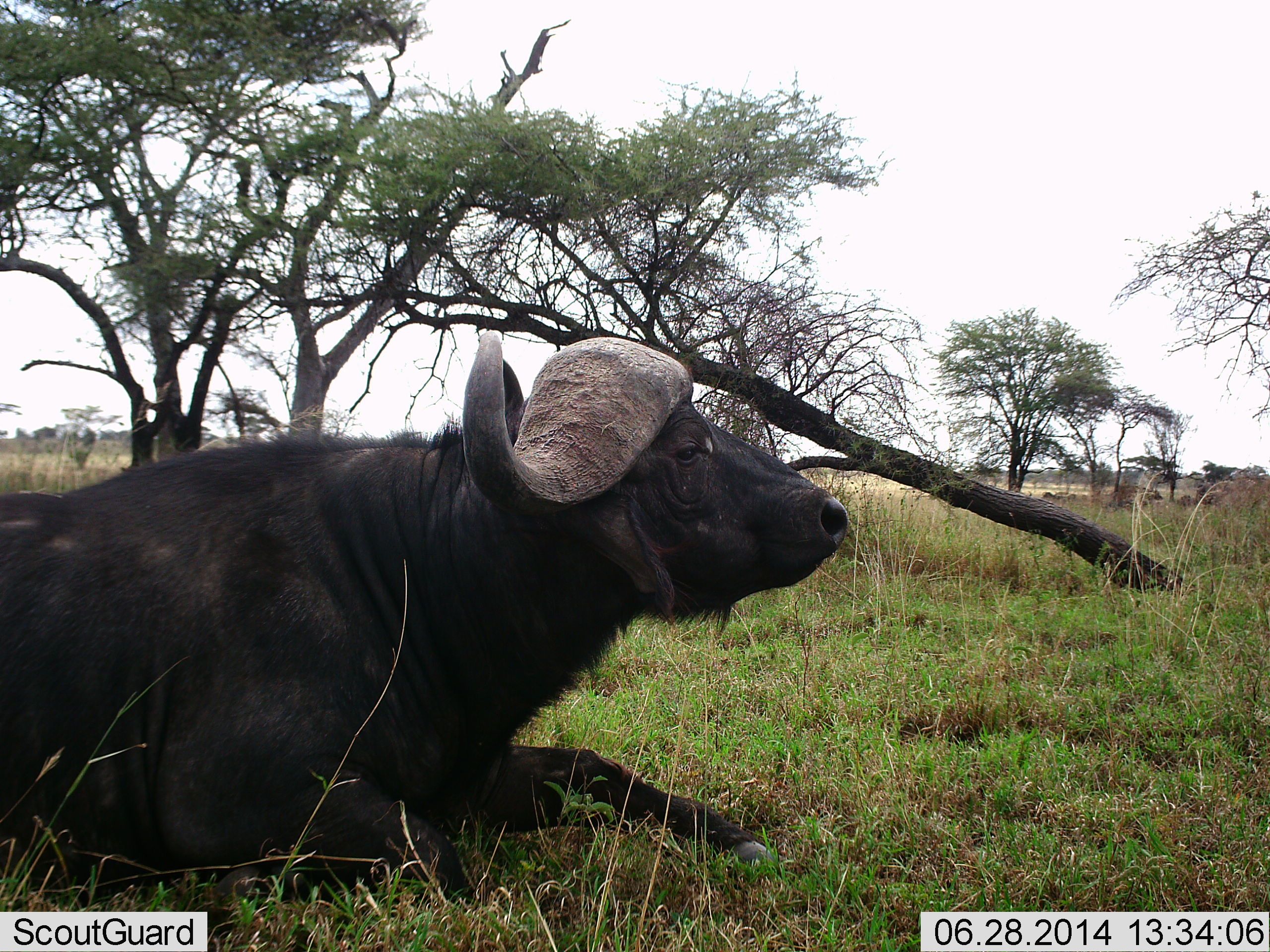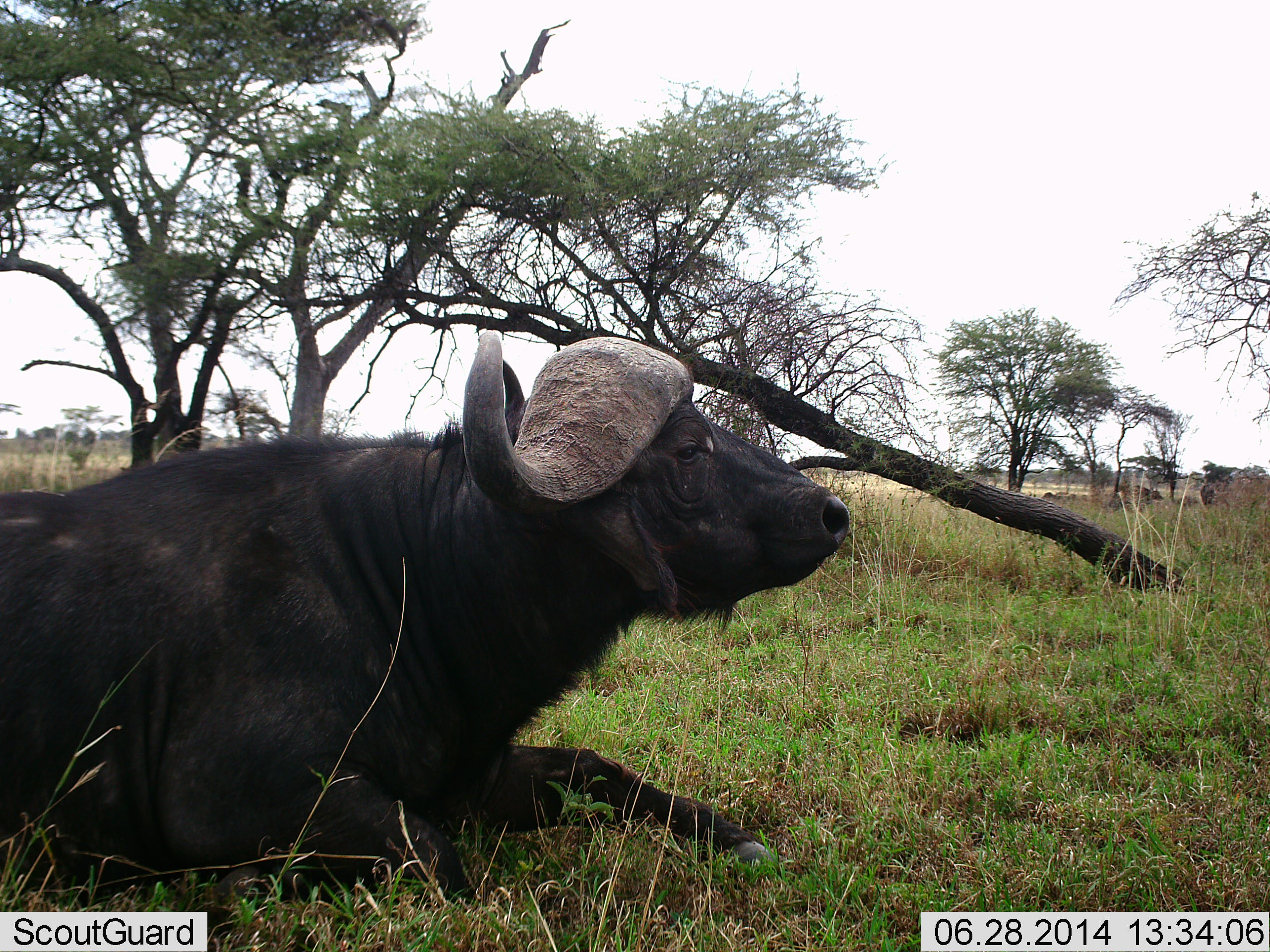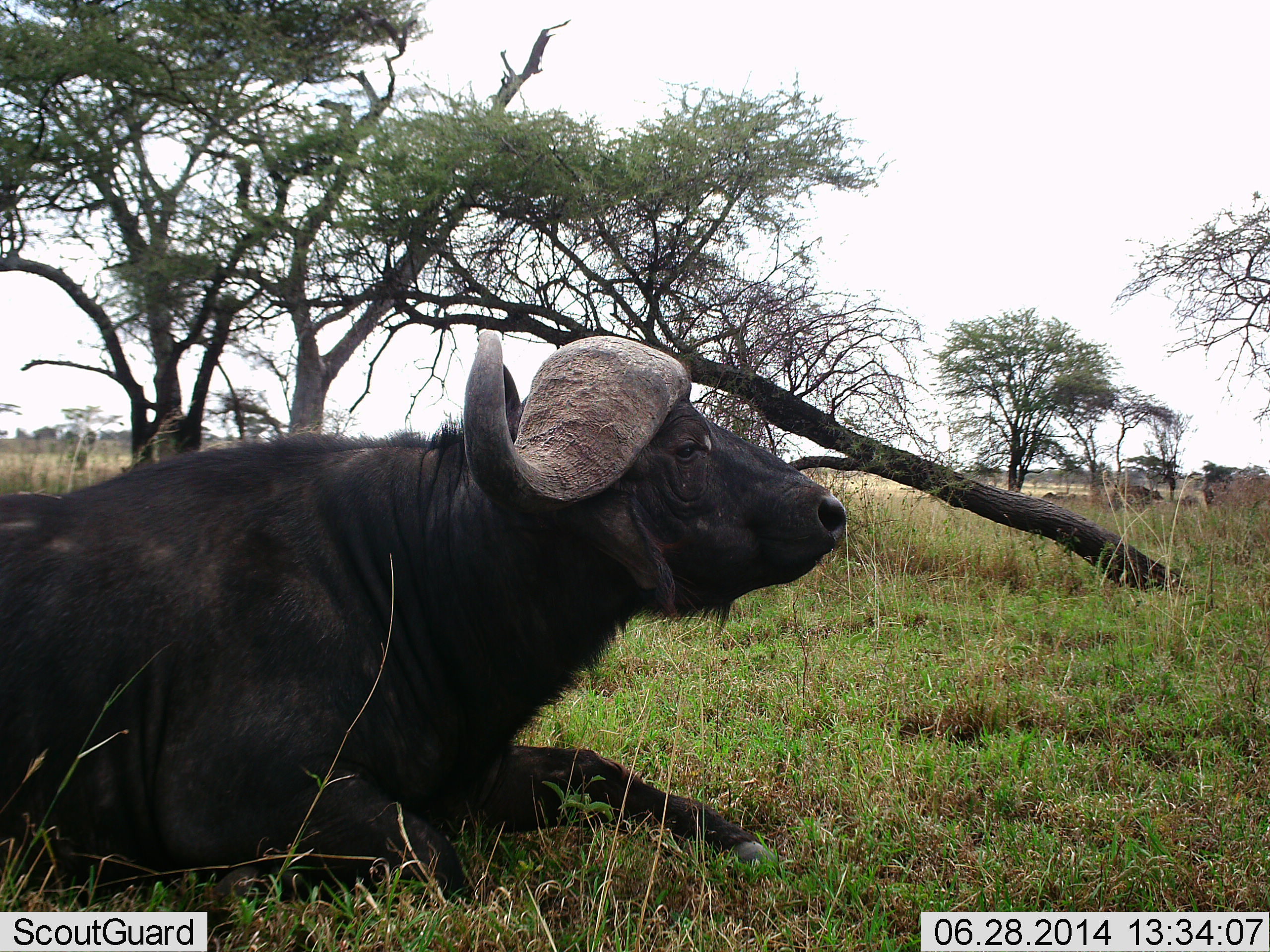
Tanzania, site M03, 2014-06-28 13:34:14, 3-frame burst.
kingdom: Animalia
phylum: Chordata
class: Mammalia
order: Artiodactyla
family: Bovidae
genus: Syncerus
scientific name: Syncerus caffer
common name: cape buffalo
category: buffalo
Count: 1.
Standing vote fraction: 6%.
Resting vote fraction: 97%.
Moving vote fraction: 0%.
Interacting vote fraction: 0%.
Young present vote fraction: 0%.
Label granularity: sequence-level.